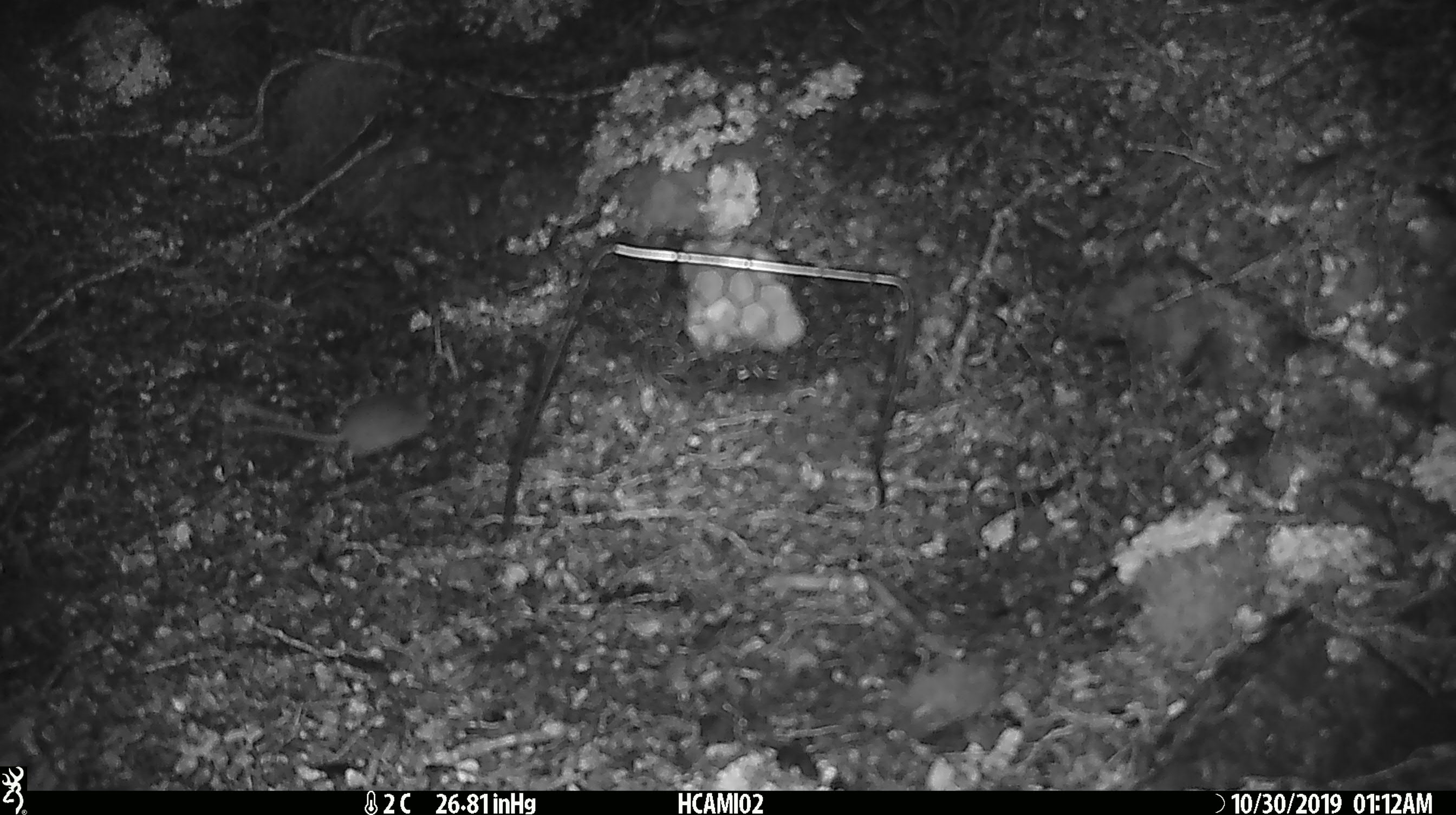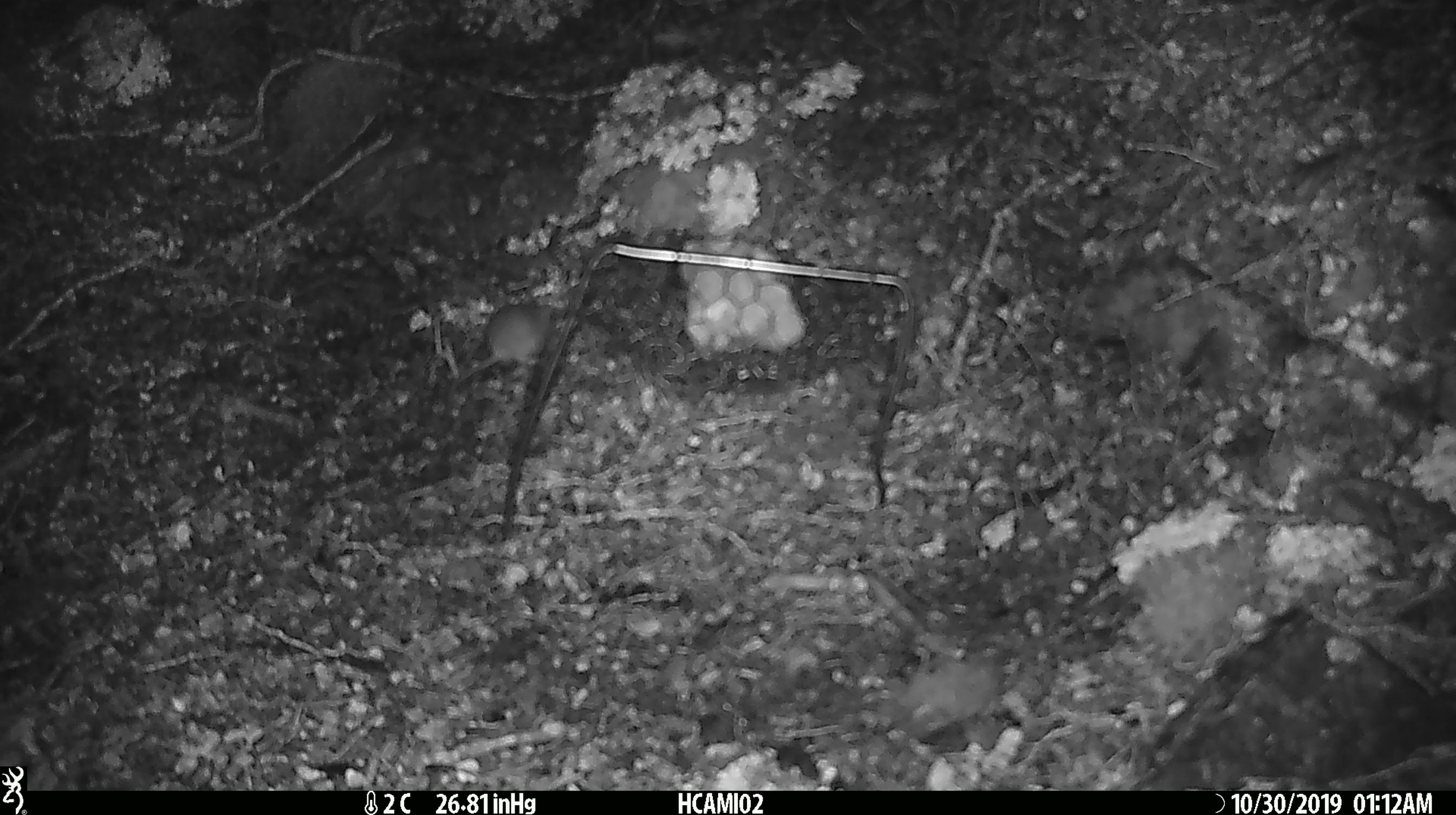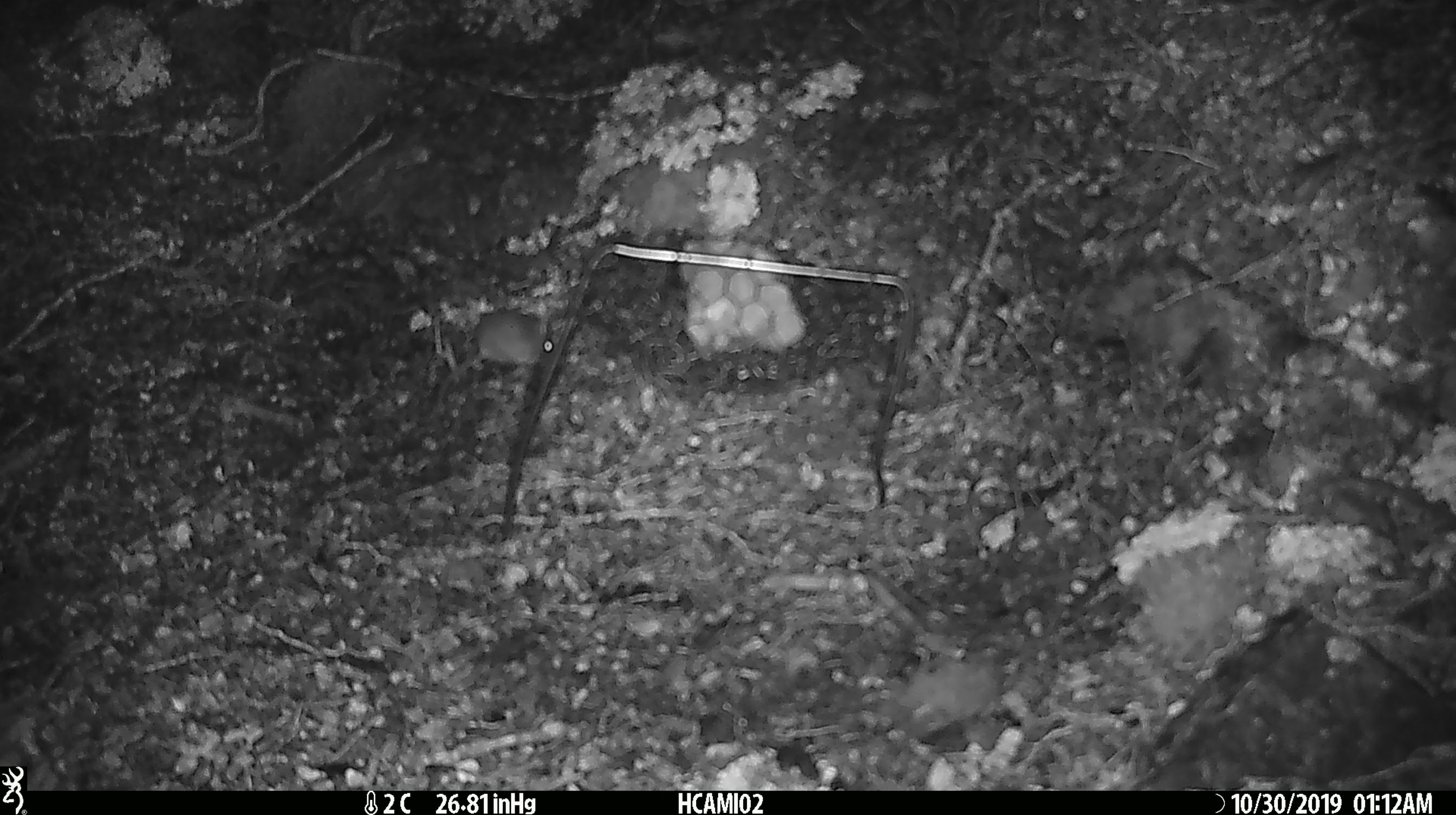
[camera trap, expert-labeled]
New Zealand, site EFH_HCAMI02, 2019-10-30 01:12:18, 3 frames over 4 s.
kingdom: Animalia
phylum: Chordata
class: Mammalia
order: Rodentia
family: Muridae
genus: Mus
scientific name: Mus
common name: mouse